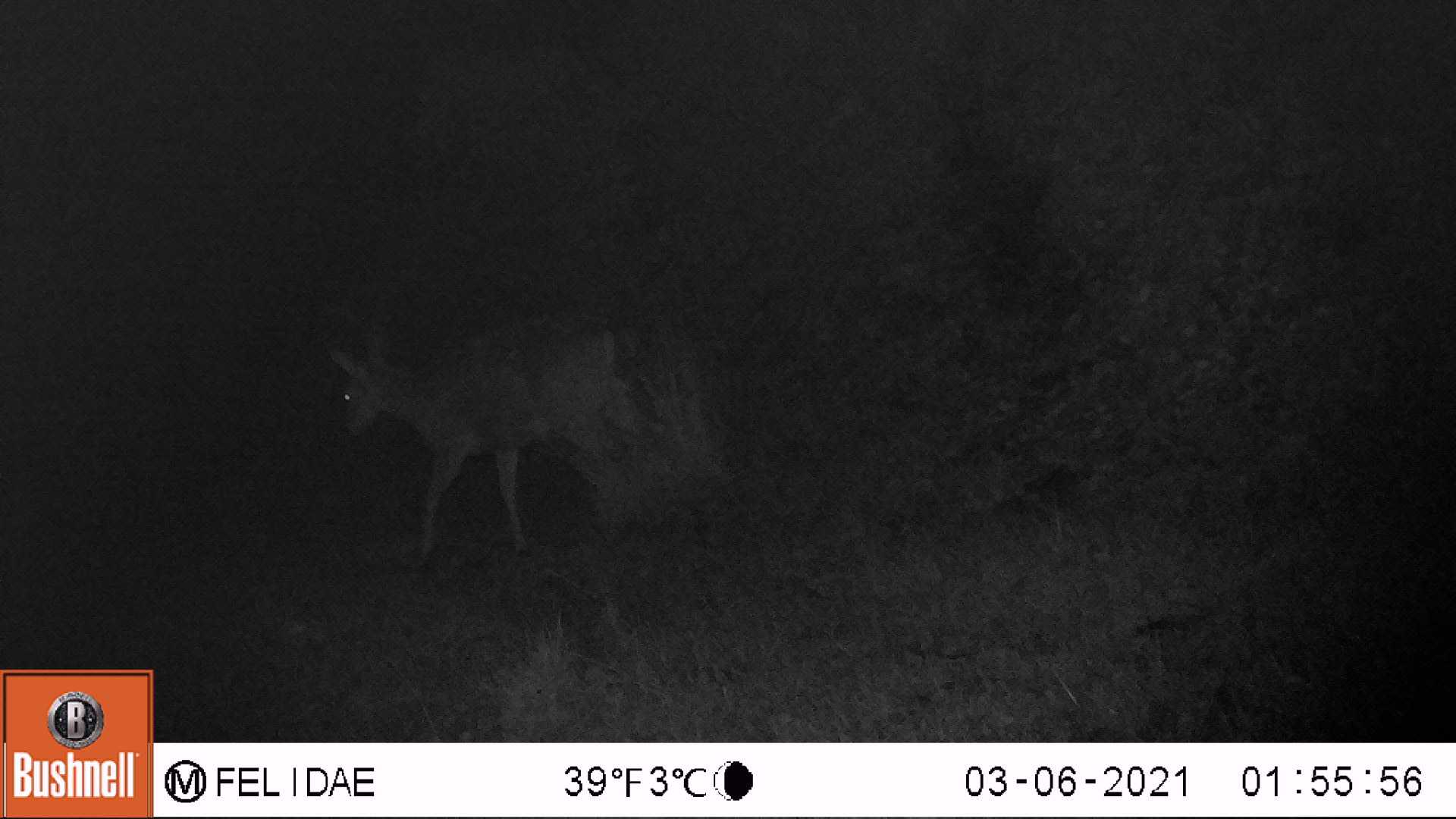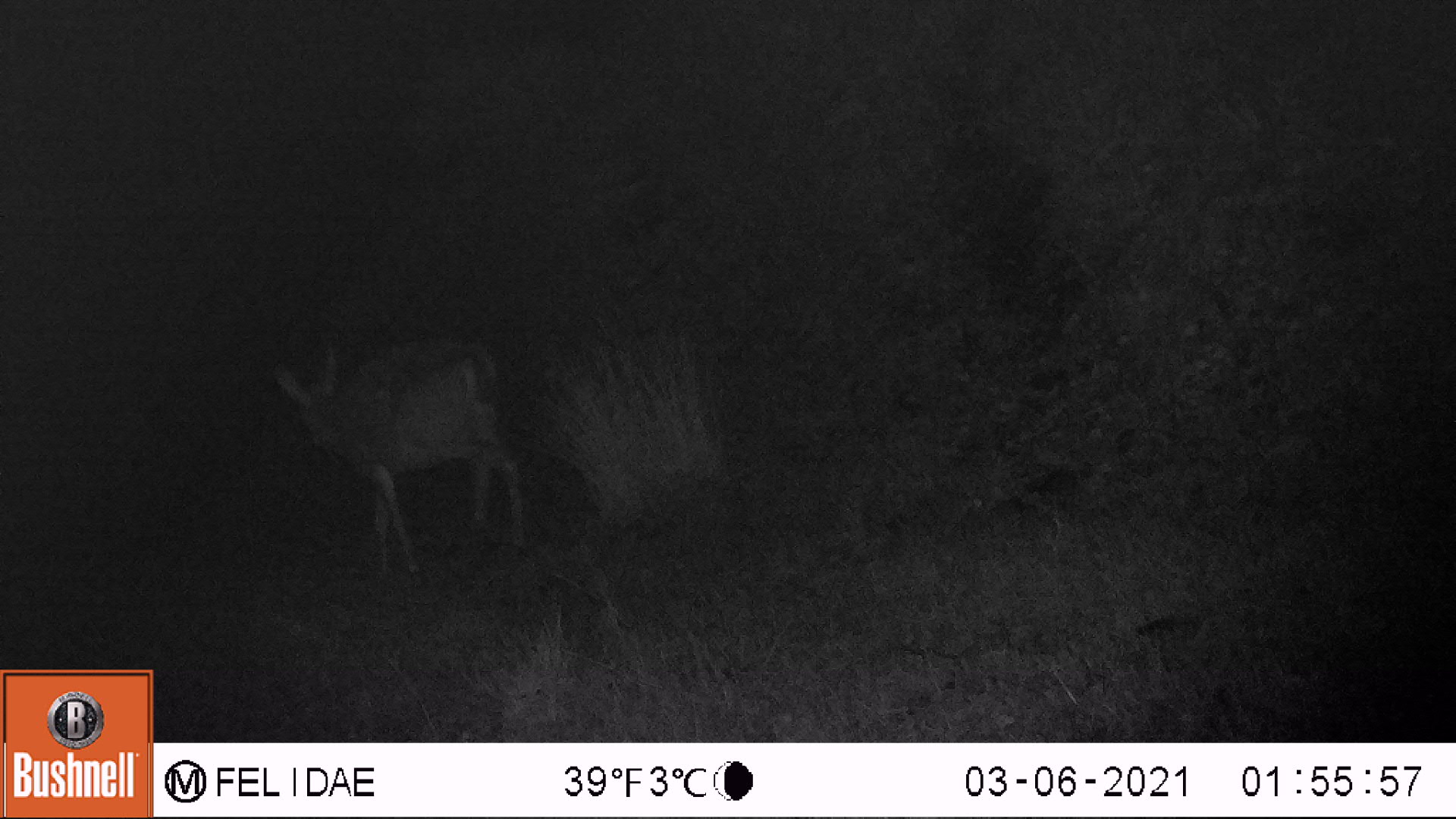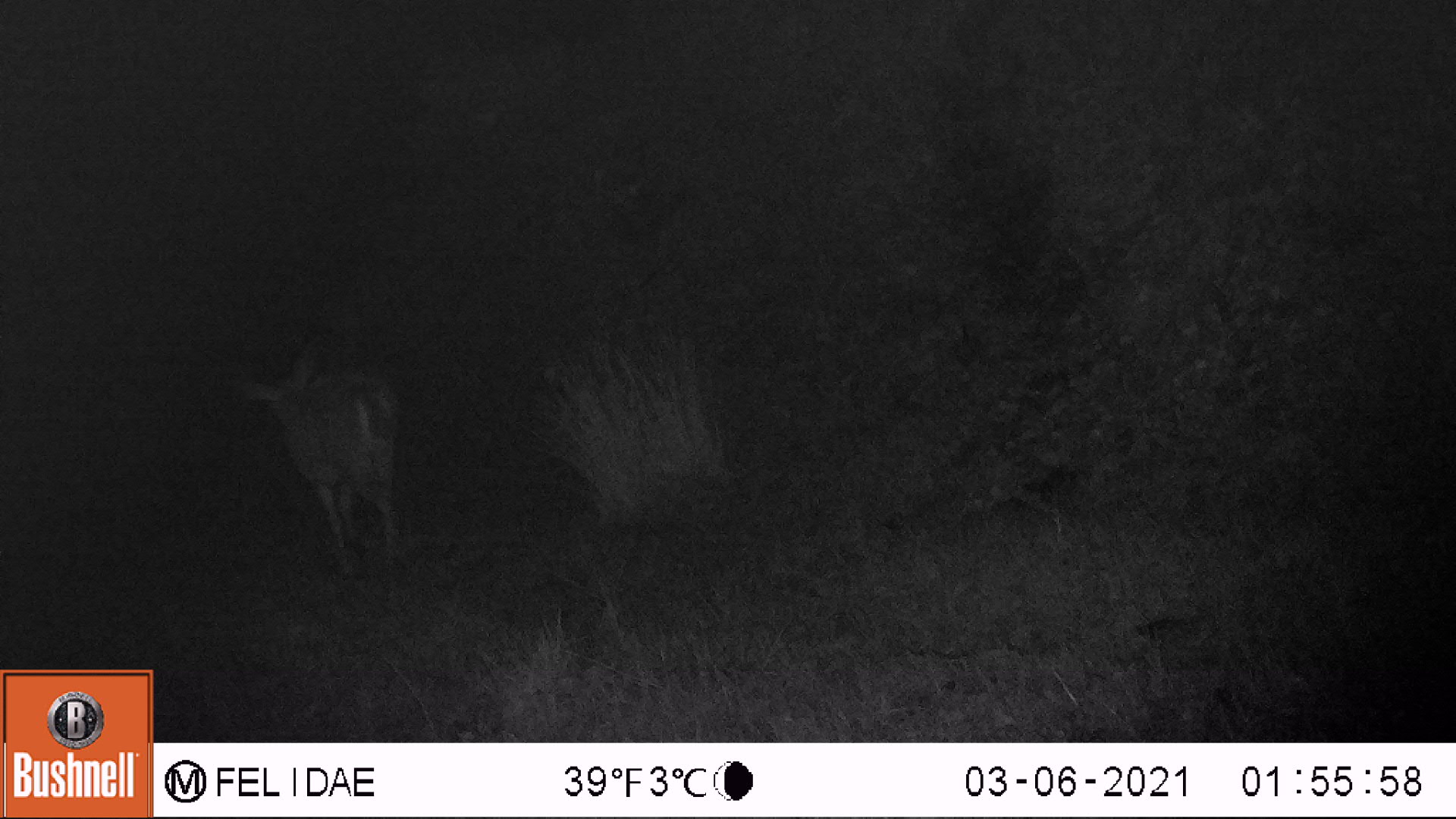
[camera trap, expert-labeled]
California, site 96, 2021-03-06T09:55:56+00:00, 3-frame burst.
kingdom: Animalia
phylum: Chordata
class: Mammalia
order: Artiodactyla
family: Cervidae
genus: Odocoileus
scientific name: Odocoileus hemionus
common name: mule deer